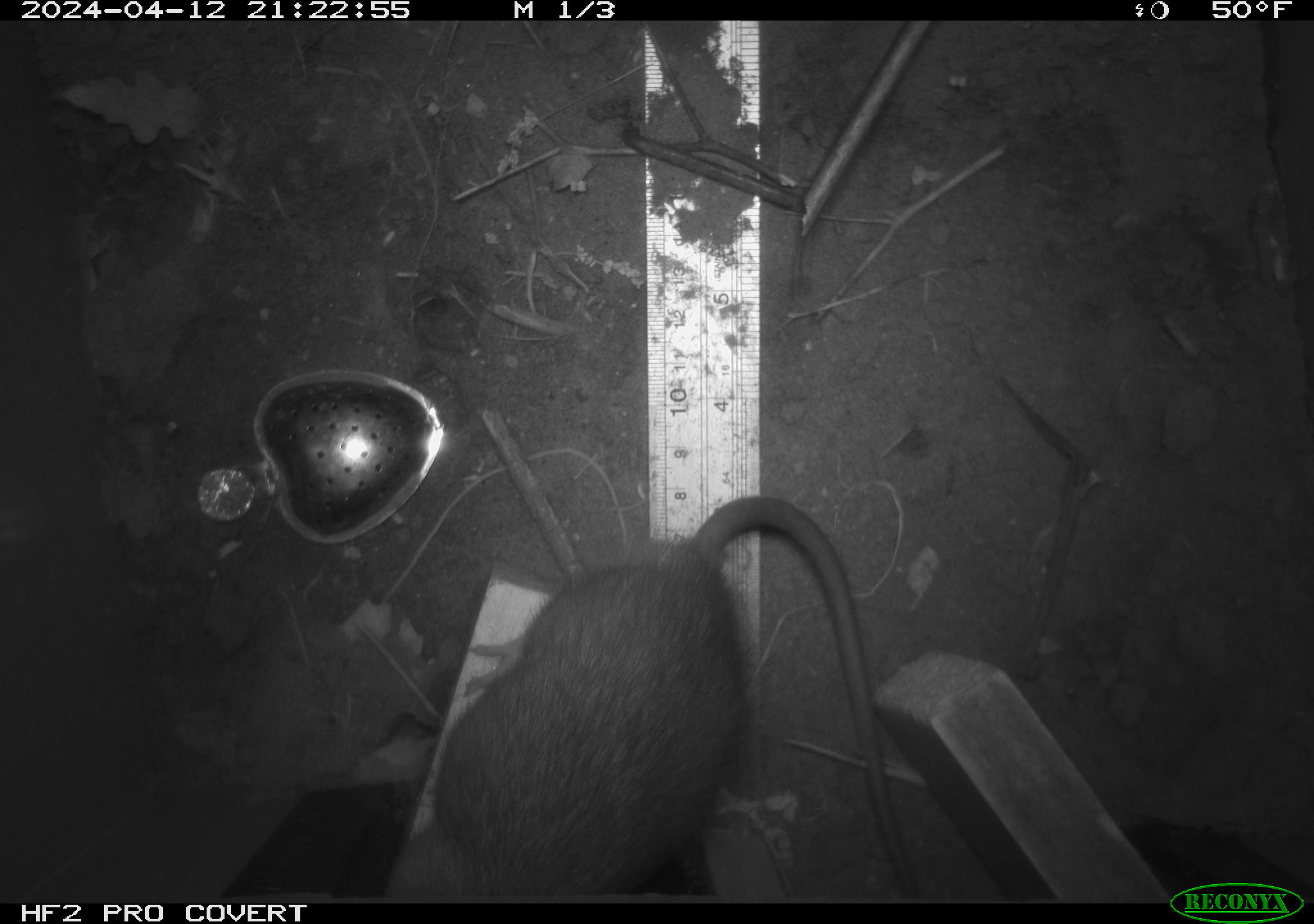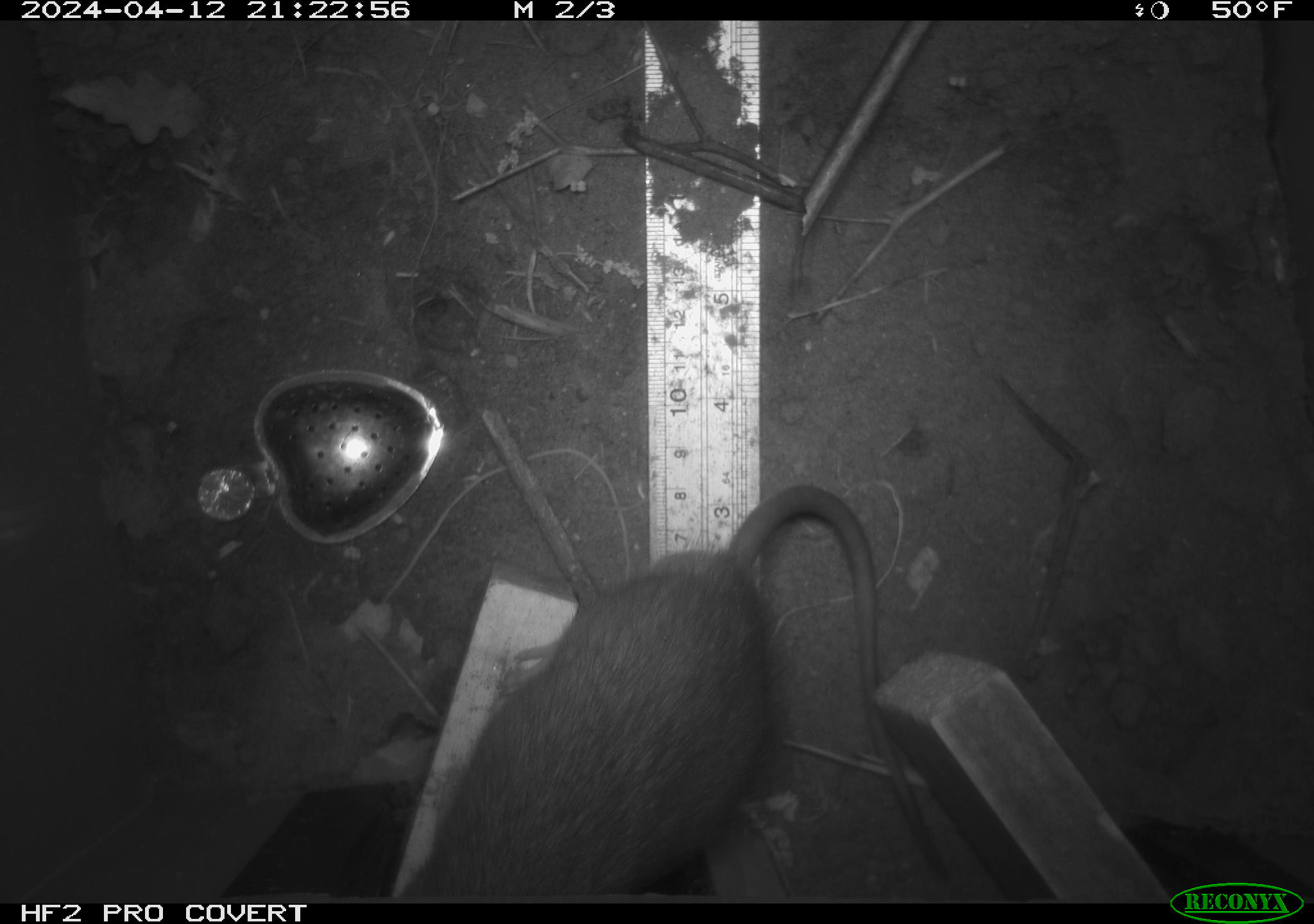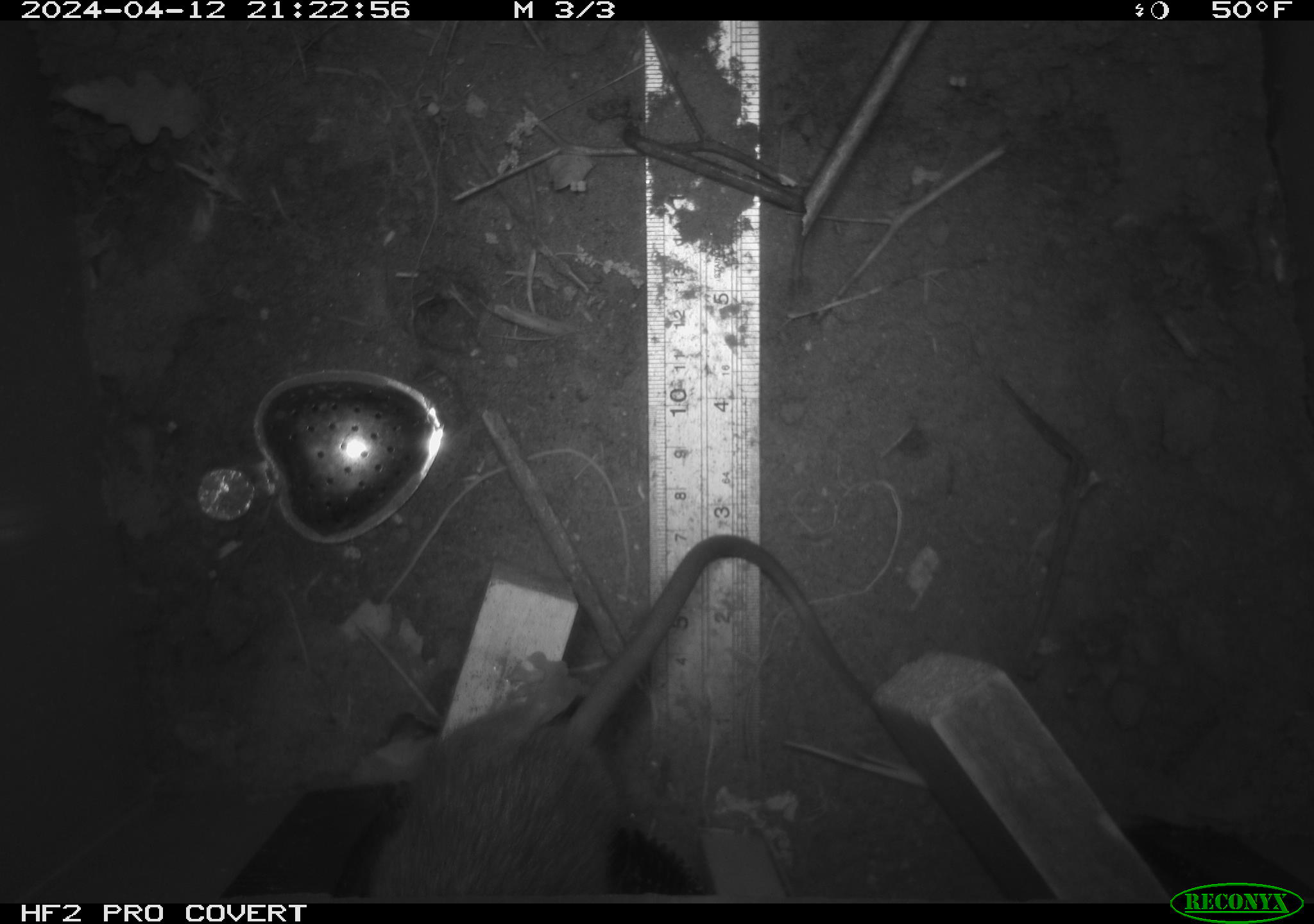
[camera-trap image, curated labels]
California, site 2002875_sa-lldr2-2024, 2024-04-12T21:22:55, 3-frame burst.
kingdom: Animalia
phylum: Chordata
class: Mammalia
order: Rodentia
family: Muridae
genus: Rattus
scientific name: Rattus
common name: rat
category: rattus species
Rattus species (rat) (Rattus).